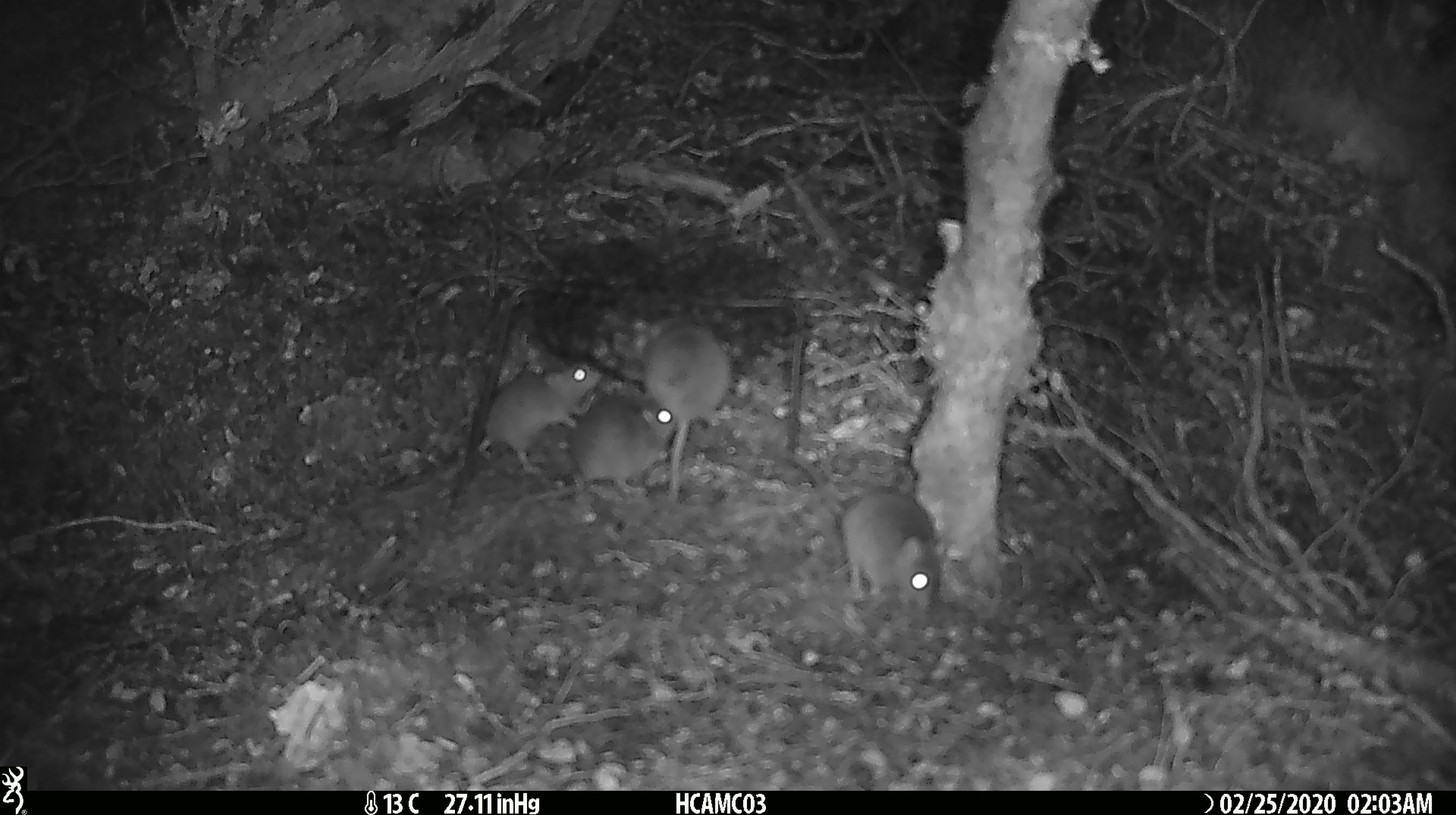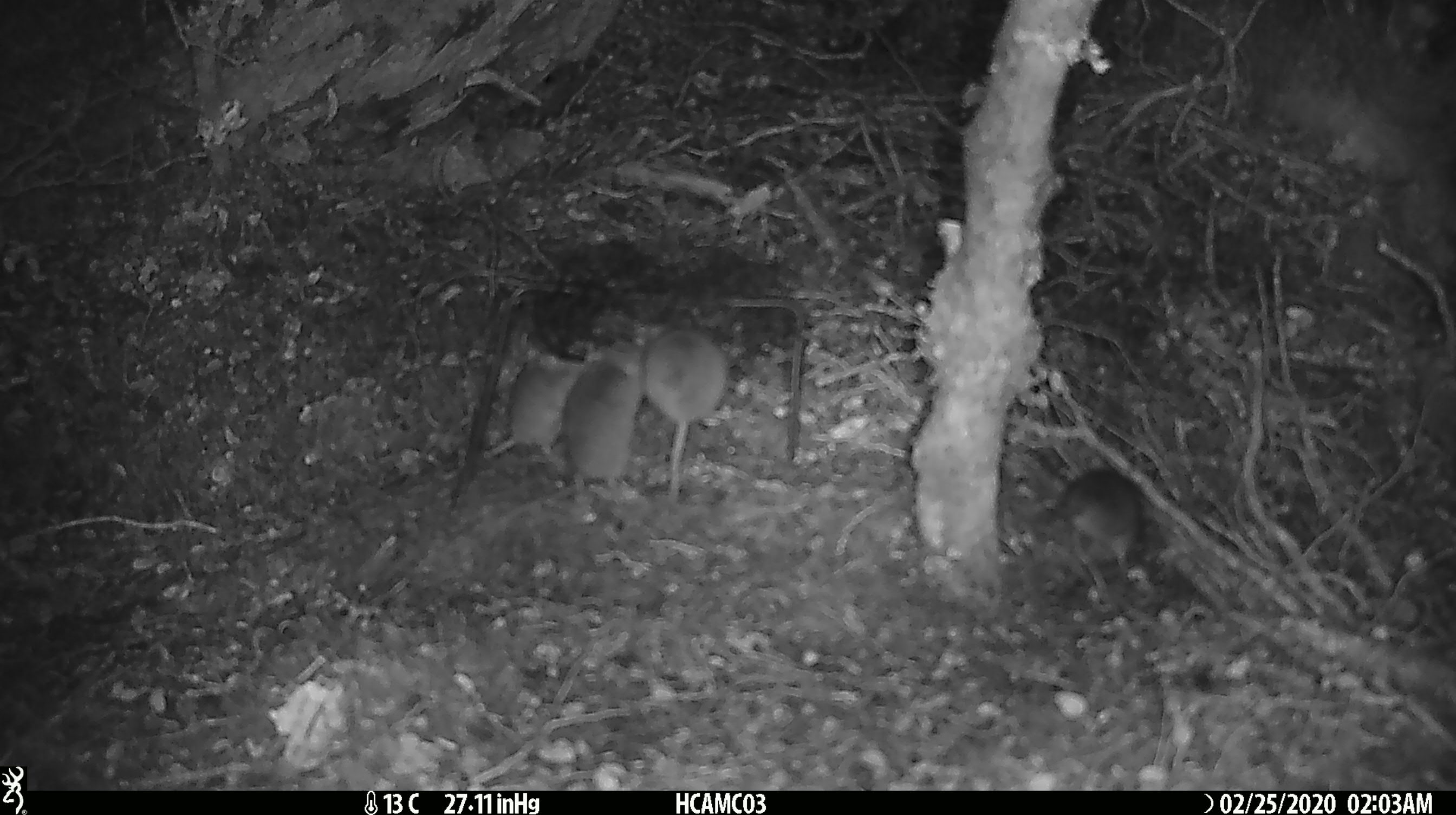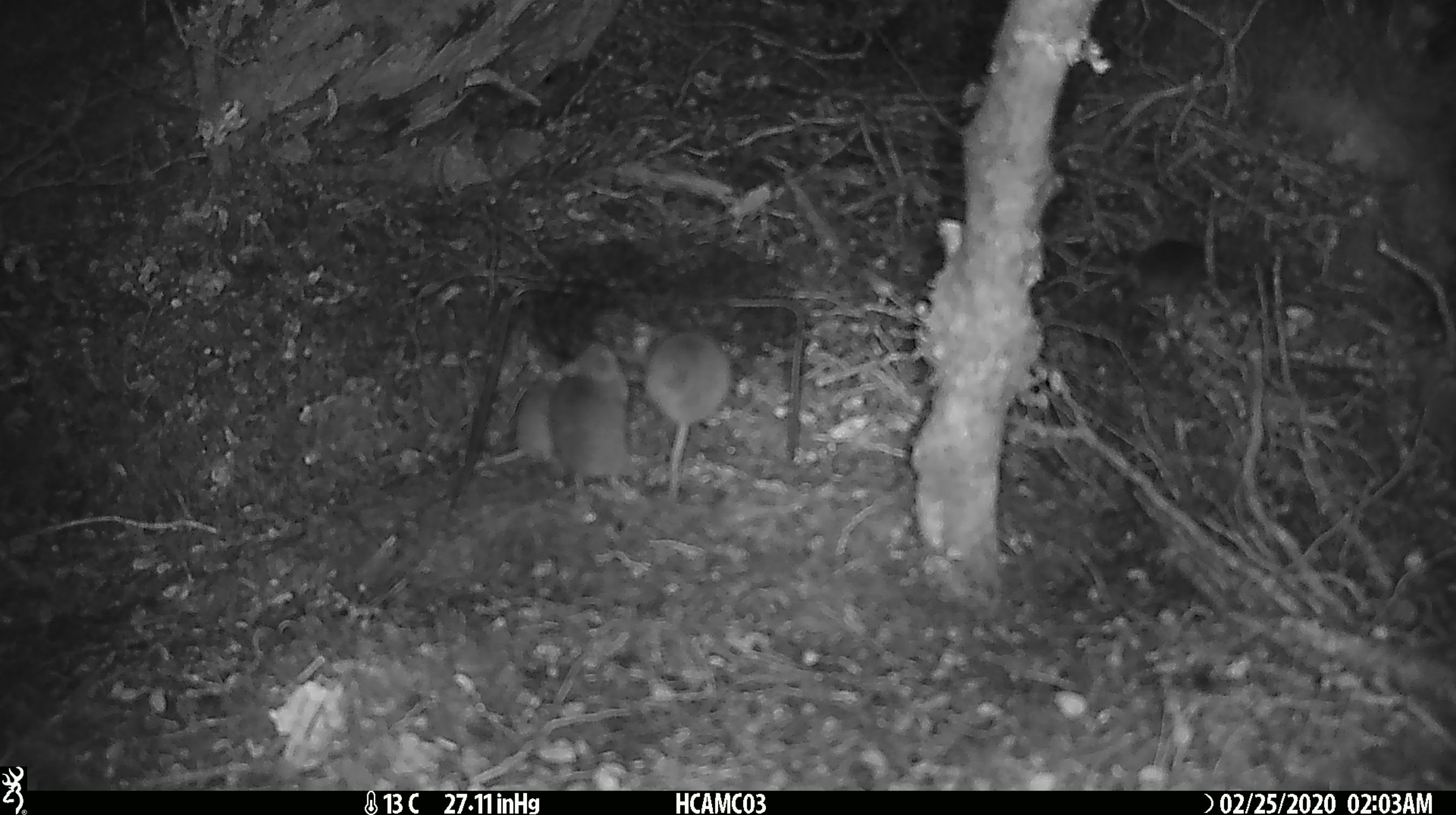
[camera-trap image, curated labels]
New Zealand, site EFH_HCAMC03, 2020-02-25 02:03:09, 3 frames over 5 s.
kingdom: Animalia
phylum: Chordata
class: Mammalia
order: Rodentia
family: Muridae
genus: Mus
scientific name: Mus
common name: mouse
Mouse (Mus).